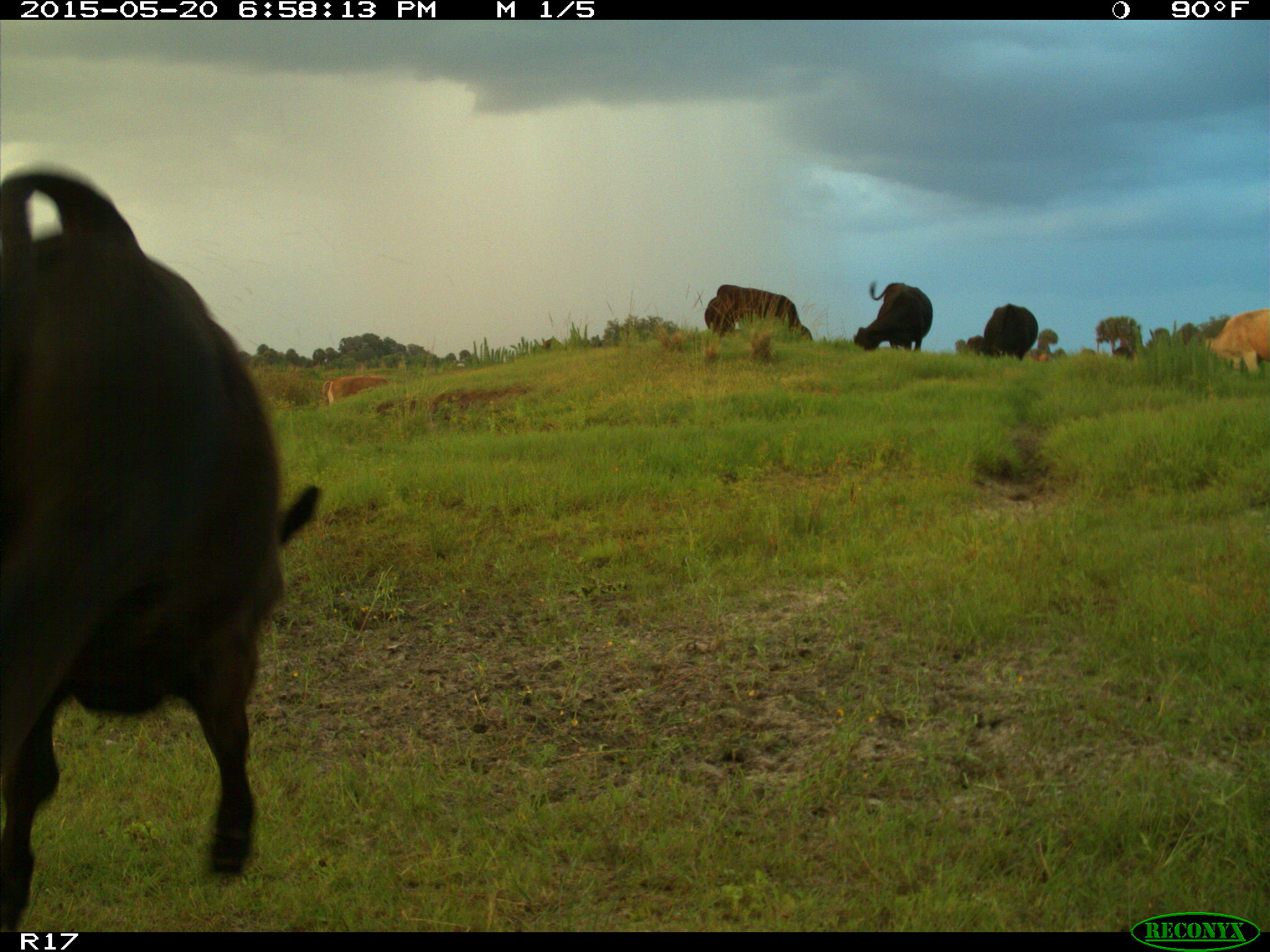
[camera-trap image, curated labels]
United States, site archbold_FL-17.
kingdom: Animalia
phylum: Chordata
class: Mammalia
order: Artiodactyla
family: Bovidae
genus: Bos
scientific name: Bos taurus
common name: domestic cow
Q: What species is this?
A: Bos taurus (domestic cow).